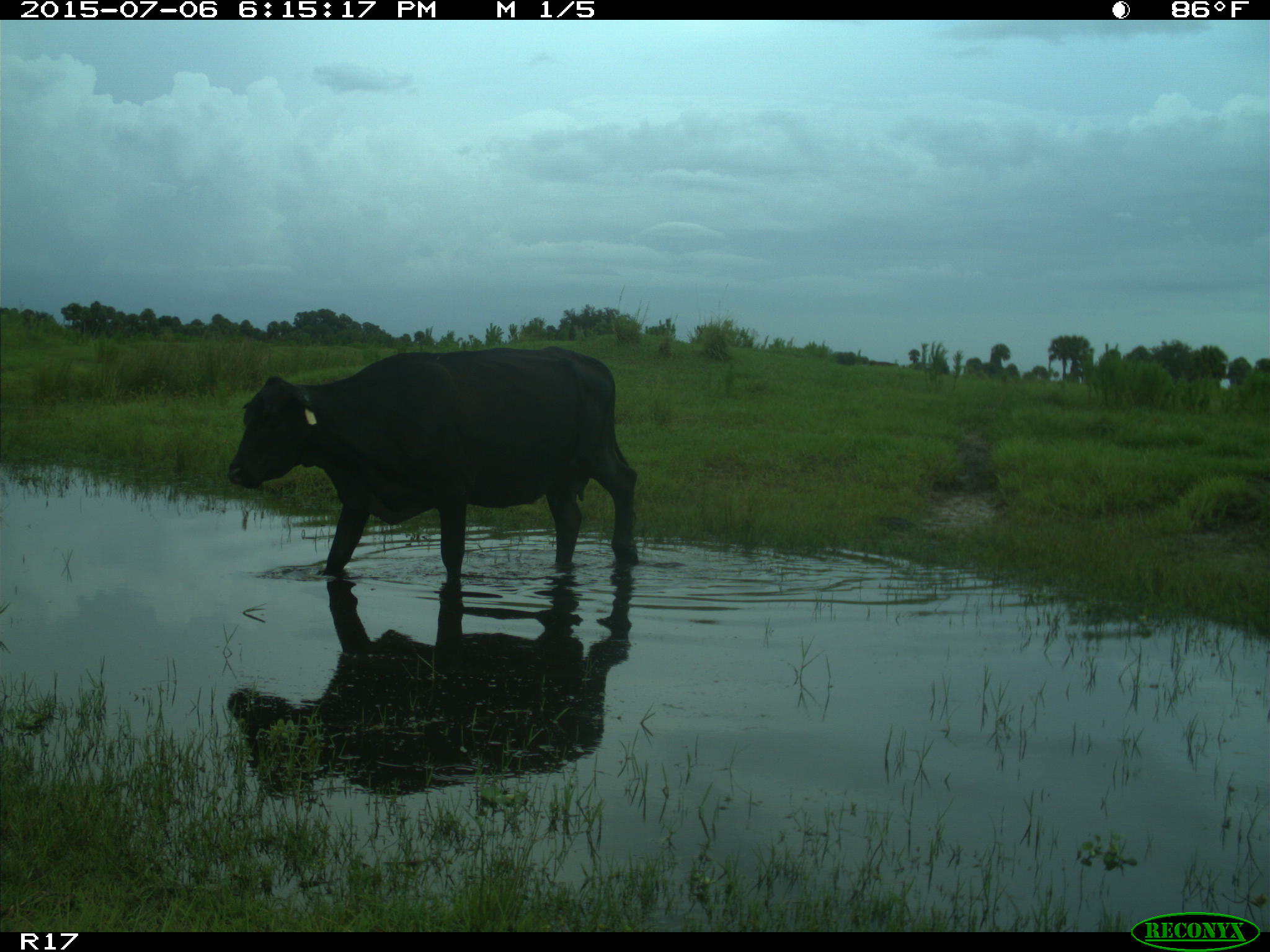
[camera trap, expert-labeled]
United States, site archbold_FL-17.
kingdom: Animalia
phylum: Chordata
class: Mammalia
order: Artiodactyla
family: Bovidae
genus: Bos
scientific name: Bos taurus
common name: domestic cow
Bos taurus (domestic cow).